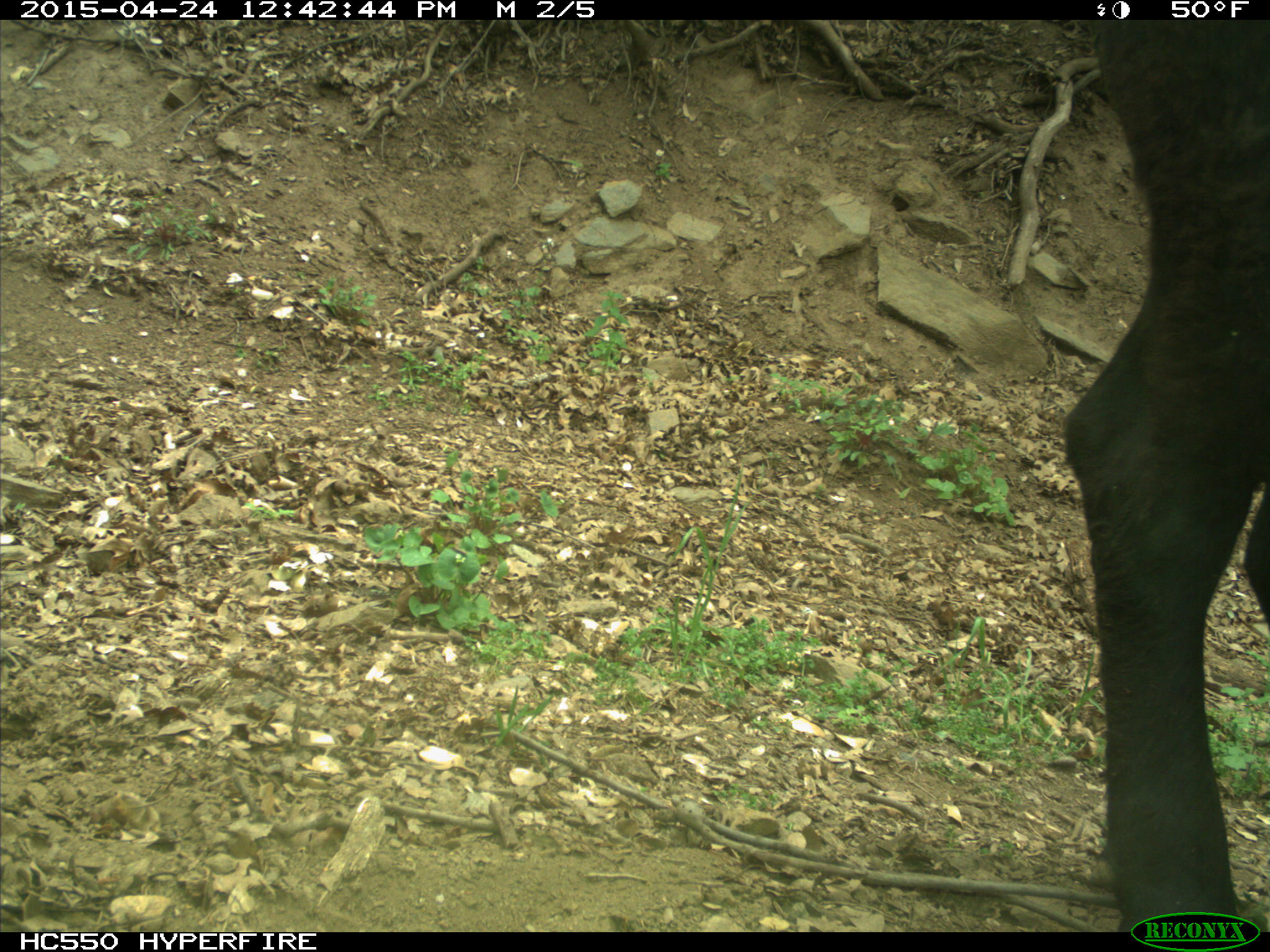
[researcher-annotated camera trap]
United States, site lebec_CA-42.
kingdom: Animalia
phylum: Chordata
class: Mammalia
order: Artiodactyla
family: Bovidae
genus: Bos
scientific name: Bos taurus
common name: domestic cow